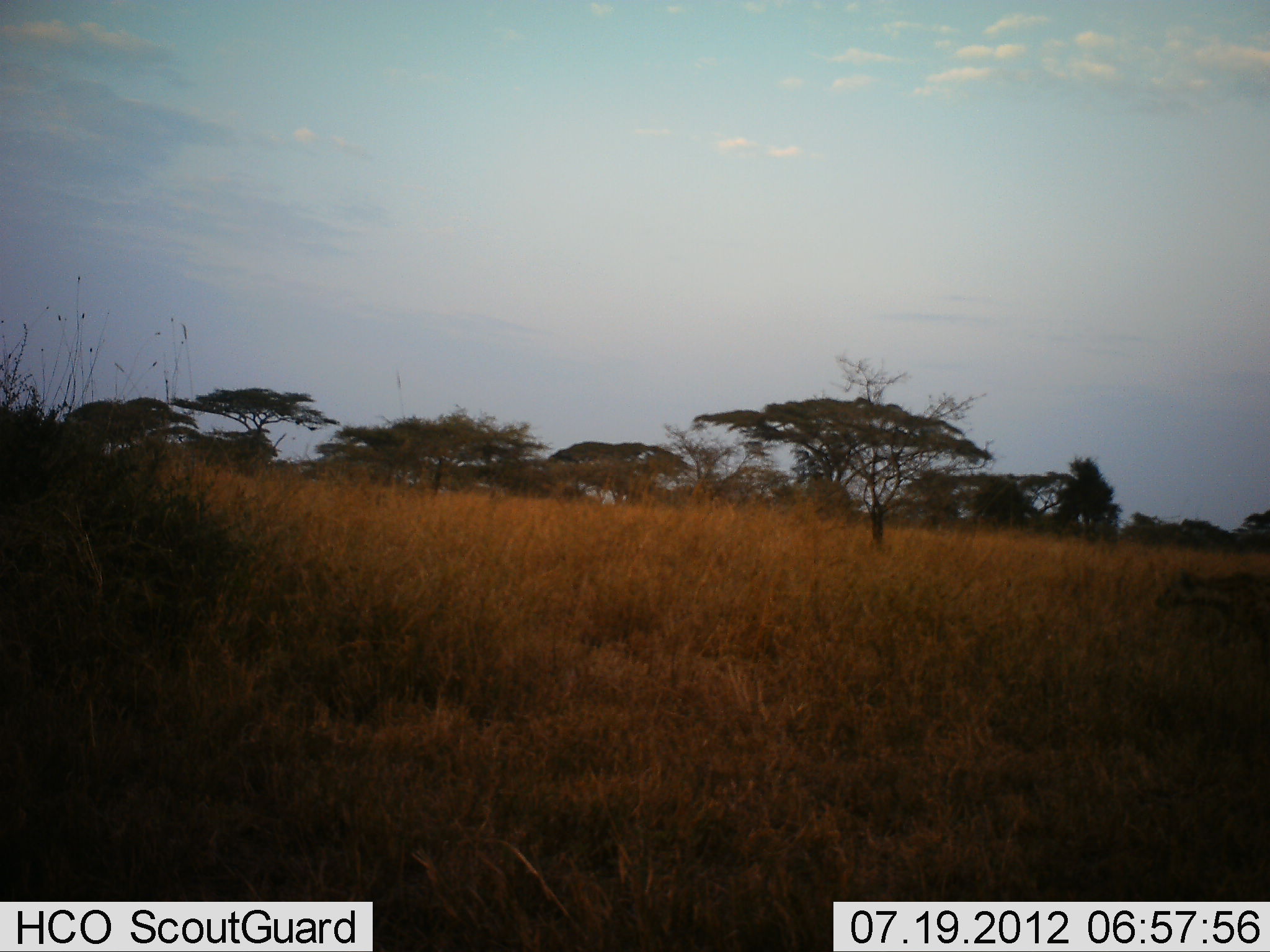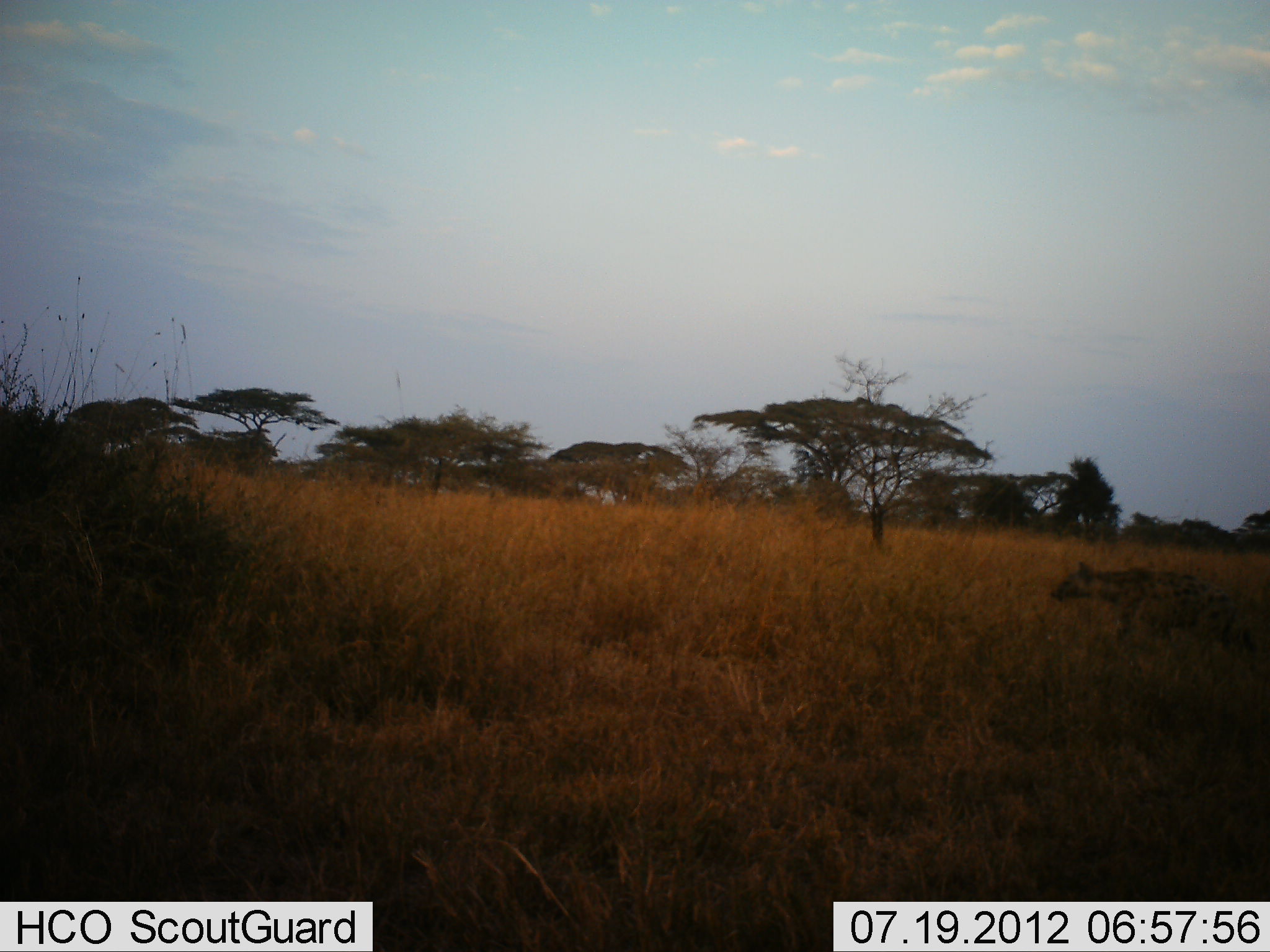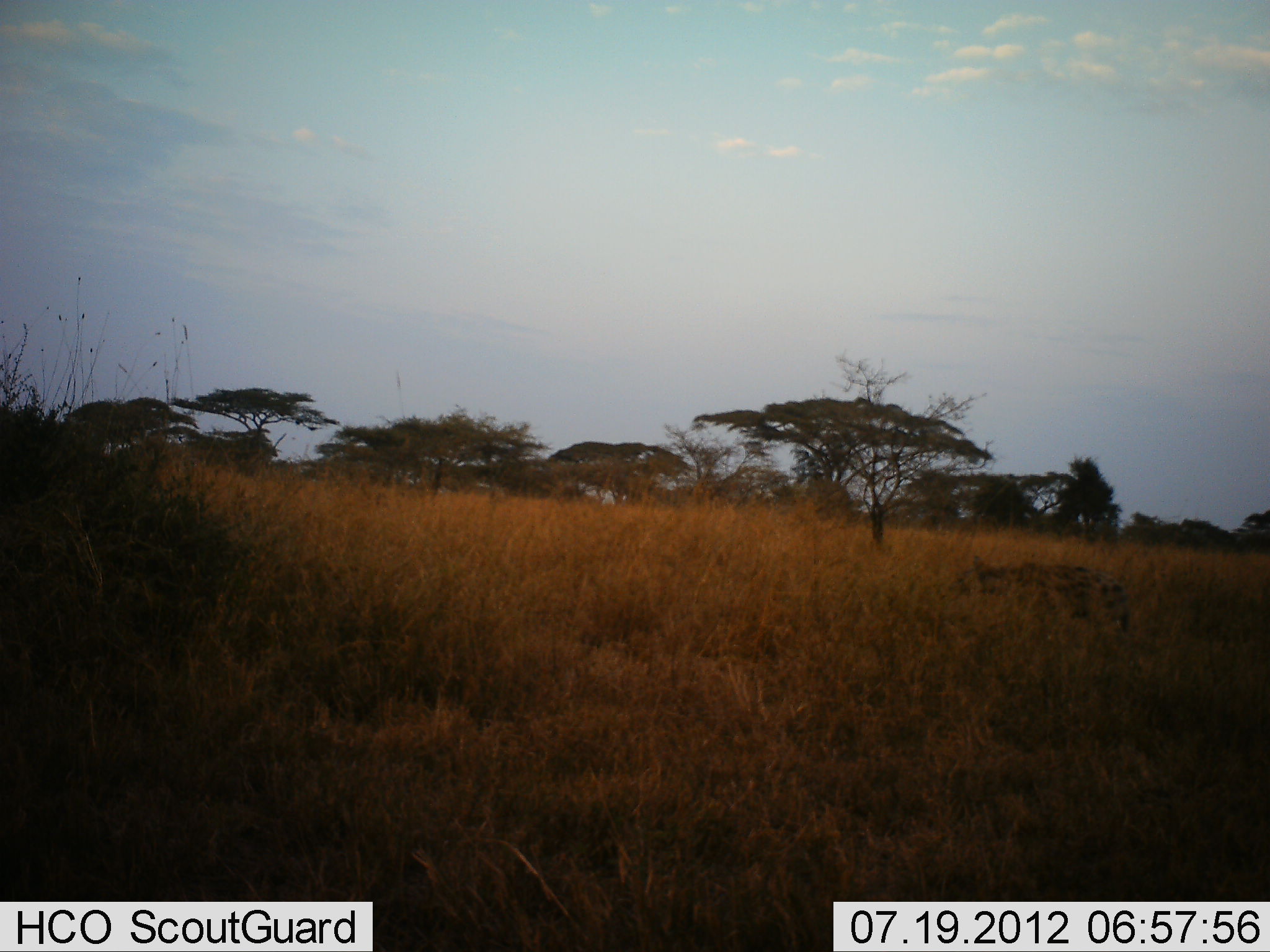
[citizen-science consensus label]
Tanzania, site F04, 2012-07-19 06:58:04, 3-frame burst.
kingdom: Animalia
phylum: Chordata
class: Mammalia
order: Carnivora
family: Hyaenidae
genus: Crocuta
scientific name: Crocuta crocuta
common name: spotted hyena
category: hyenaspotted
Hyenaspotted (spotted hyena) (Crocuta crocuta), count 1. Behavior (volunteer vote fractions): standing 0%, resting 0%, moving 100%, interacting 0%. Young present (vote fraction): 0%. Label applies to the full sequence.